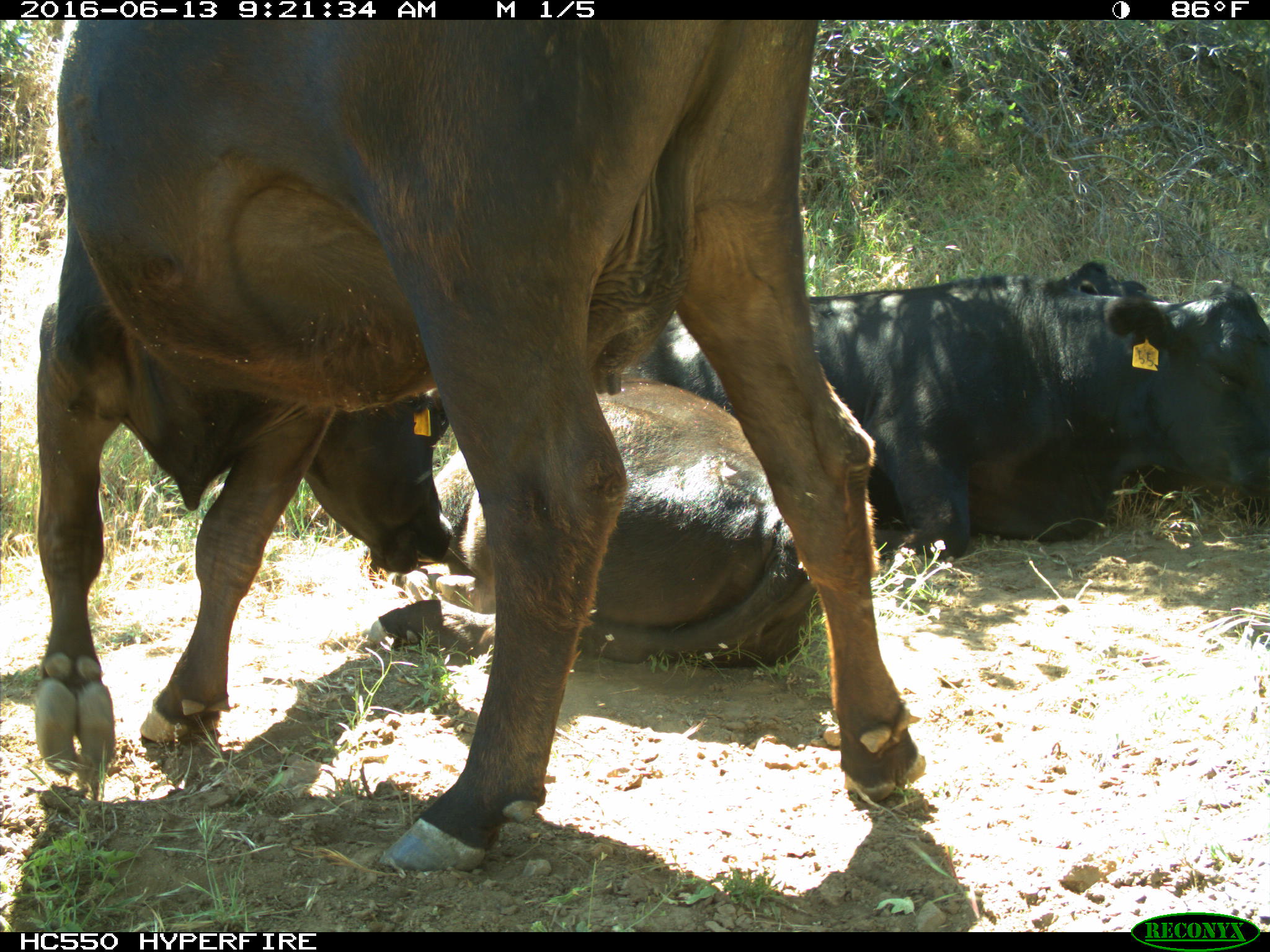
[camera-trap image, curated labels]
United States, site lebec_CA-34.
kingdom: Animalia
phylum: Chordata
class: Mammalia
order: Artiodactyla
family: Bovidae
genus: Bos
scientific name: Bos taurus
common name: domestic cow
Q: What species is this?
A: Bos taurus (domestic cow).